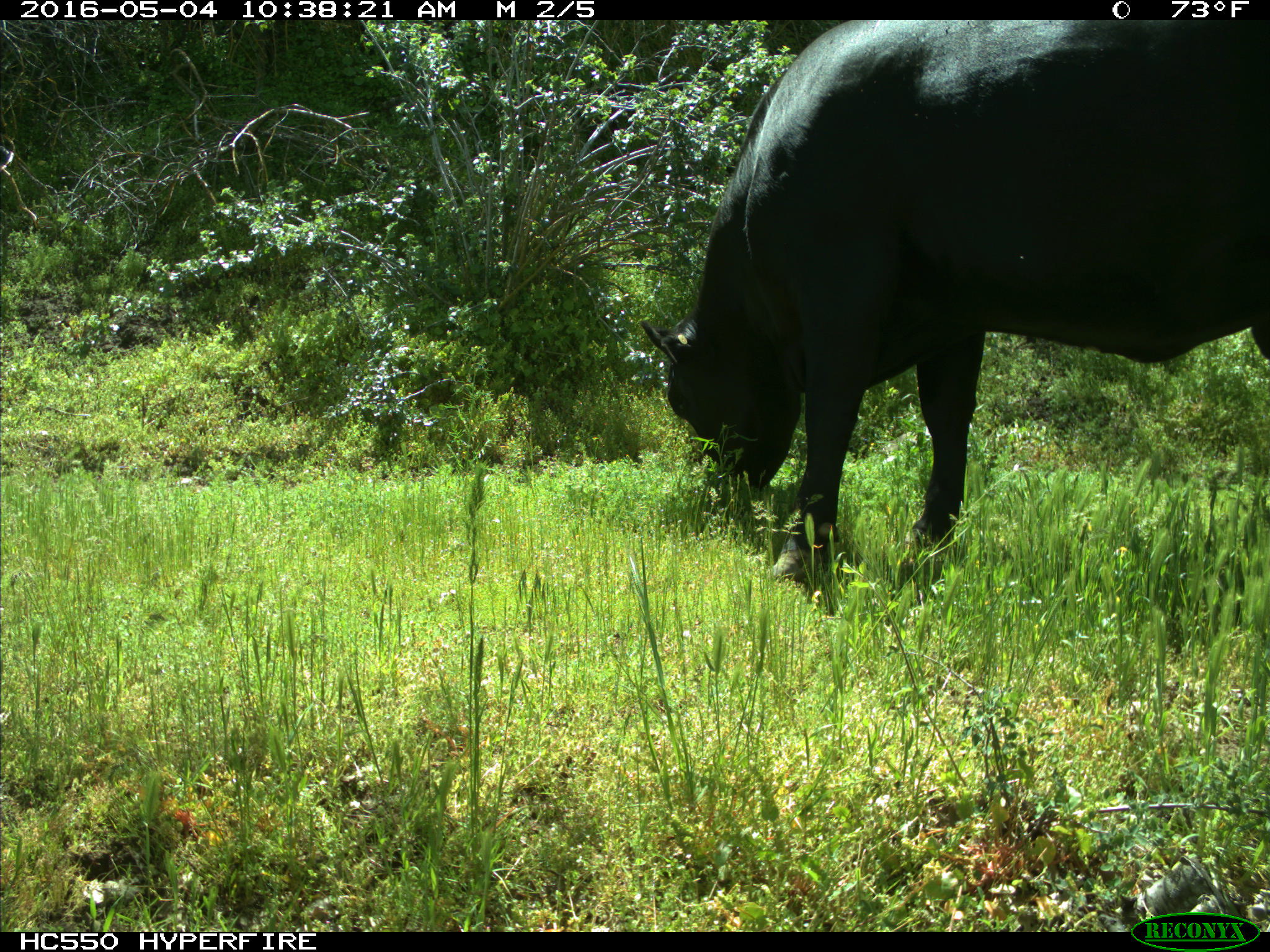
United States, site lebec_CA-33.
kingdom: Animalia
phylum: Chordata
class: Mammalia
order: Artiodactyla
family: Bovidae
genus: Bos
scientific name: Bos taurus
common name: domestic cow